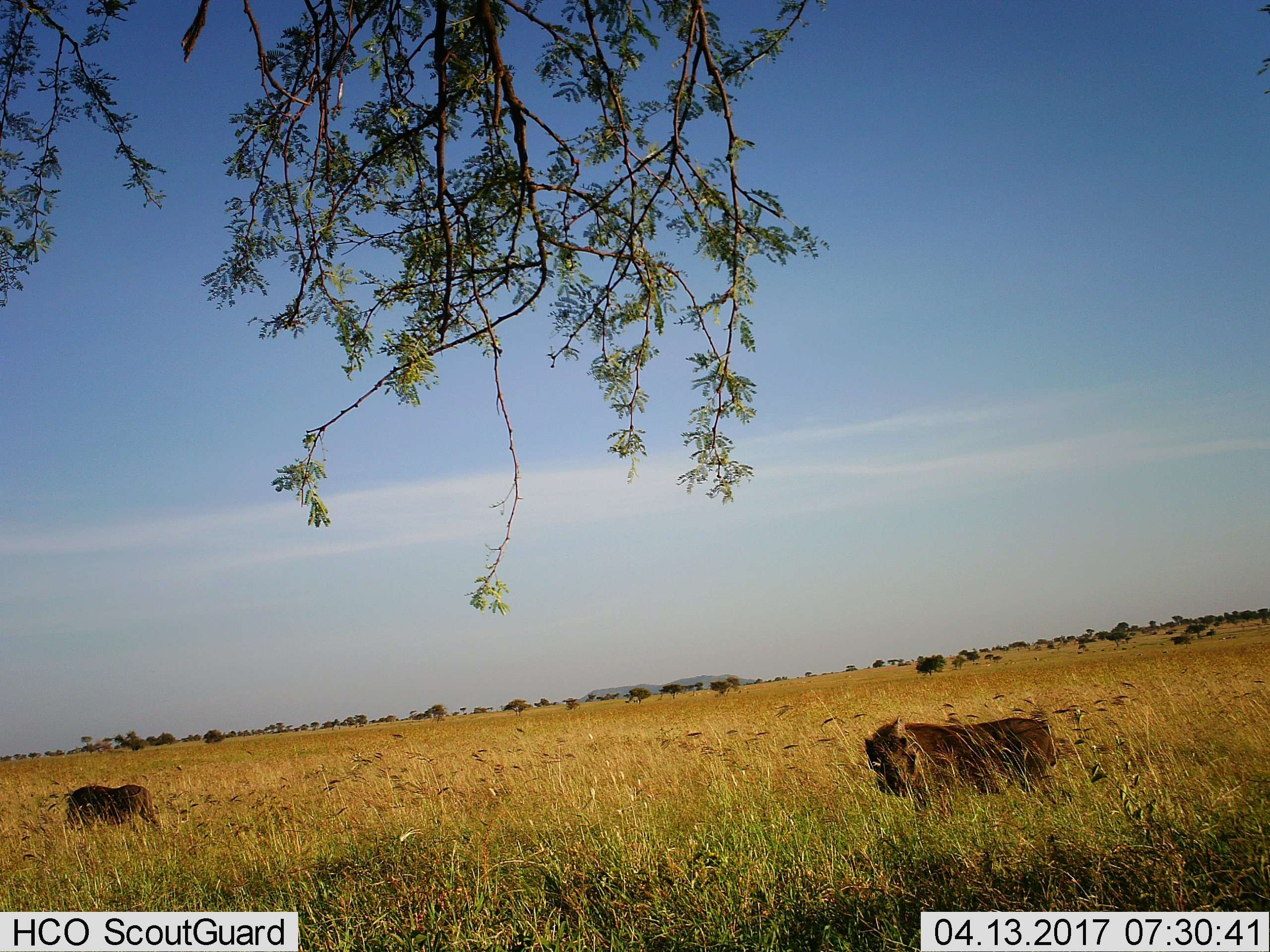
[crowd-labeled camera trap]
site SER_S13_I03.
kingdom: Animalia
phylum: Chordata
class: Mammalia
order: Artiodactyla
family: Suidae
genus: Phacochoerus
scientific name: Phacochoerus africanus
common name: warthog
Warthog (Phacochoerus africanus), count 2. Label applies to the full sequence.